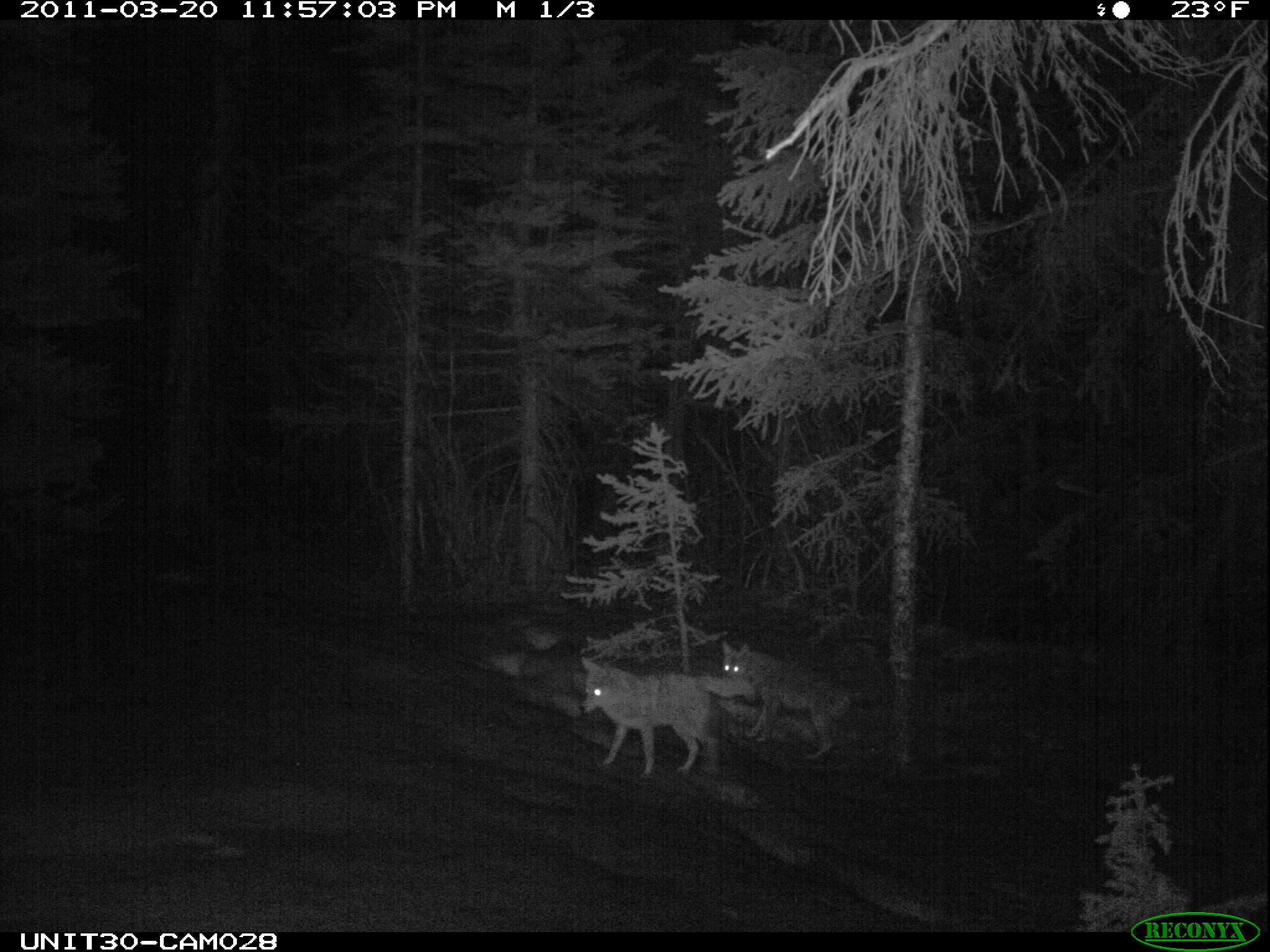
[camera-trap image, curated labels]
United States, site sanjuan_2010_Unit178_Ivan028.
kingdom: Animalia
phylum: Chordata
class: Mammalia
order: Carnivora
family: Canidae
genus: Canis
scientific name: Canis latrans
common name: coyote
Canis latrans (coyote).